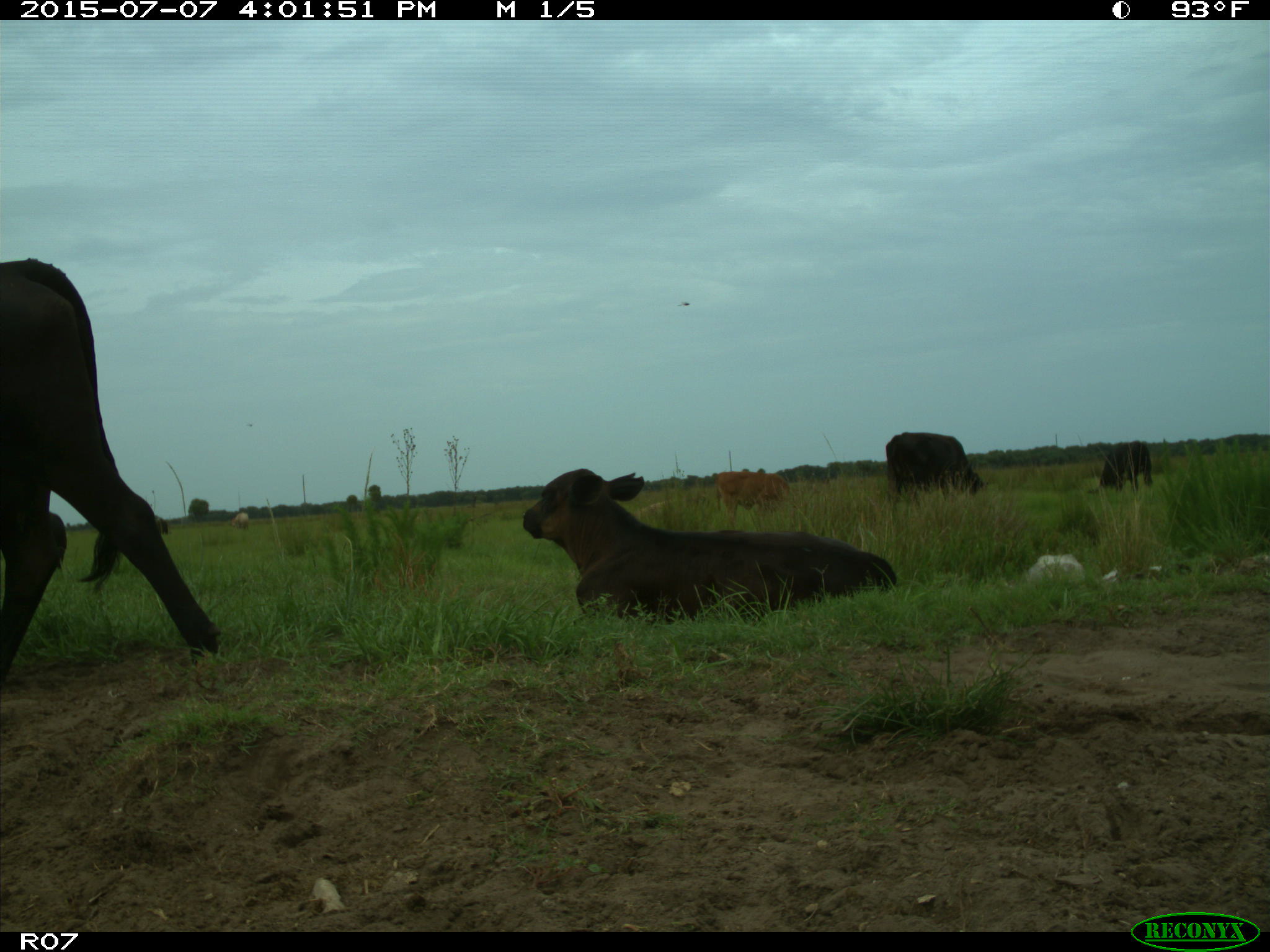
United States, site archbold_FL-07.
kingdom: Animalia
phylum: Chordata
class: Mammalia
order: Artiodactyla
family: Bovidae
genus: Bos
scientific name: Bos taurus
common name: domestic cow